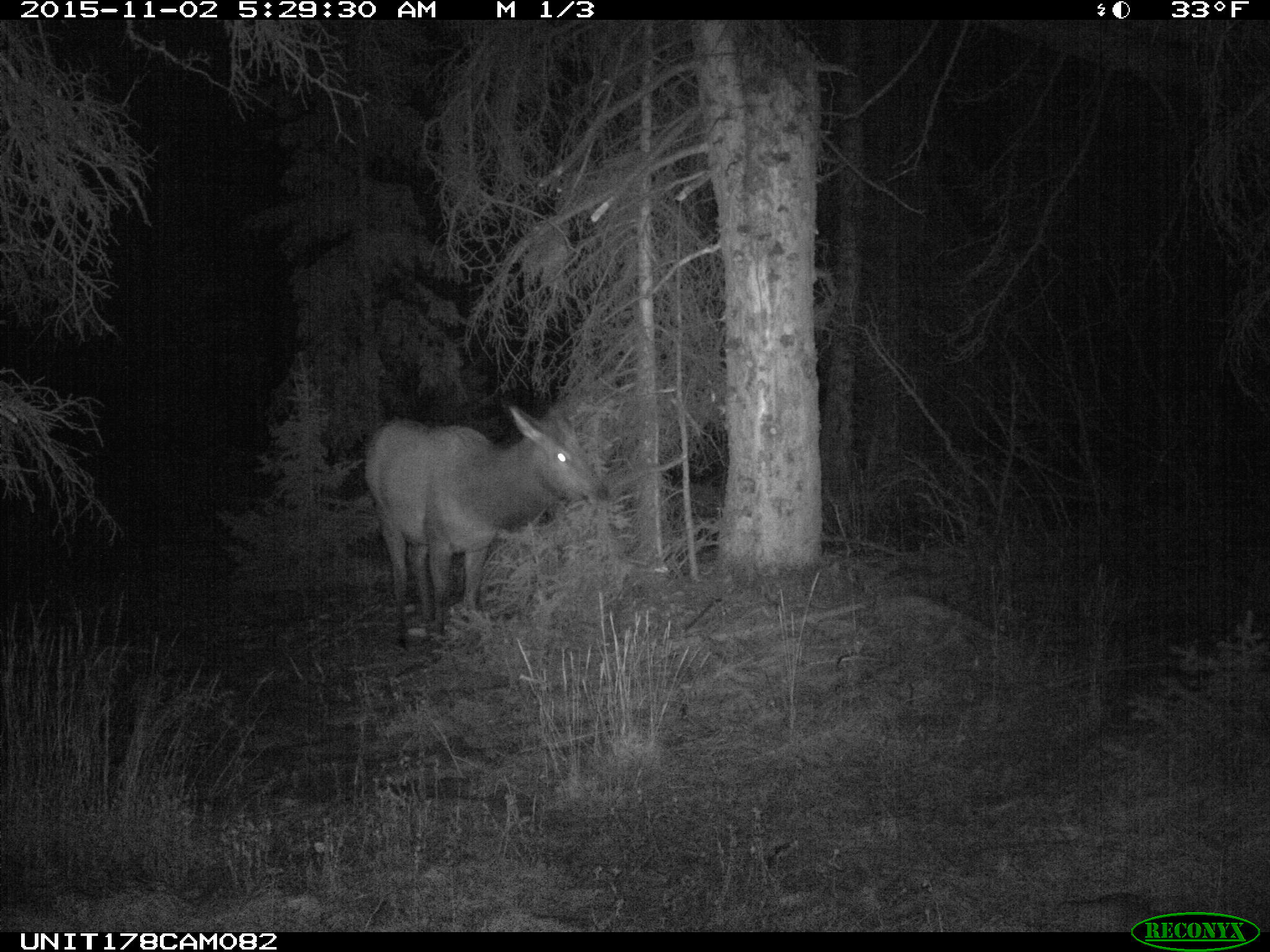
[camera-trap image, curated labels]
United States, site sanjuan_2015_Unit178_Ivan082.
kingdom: Animalia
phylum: Chordata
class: Mammalia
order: Artiodactyla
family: Cervidae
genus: Cervus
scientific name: Cervus elaphus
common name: red deer